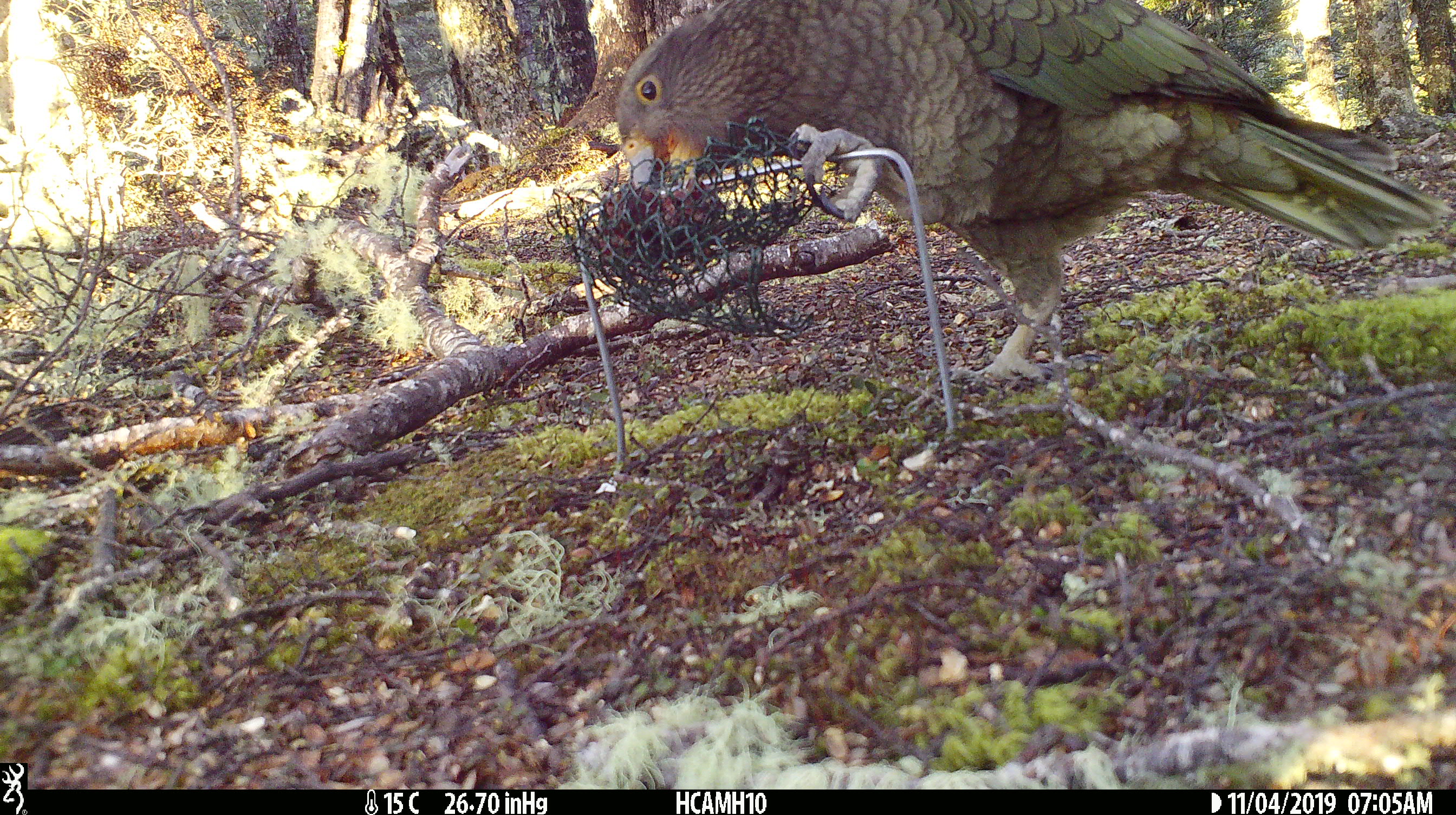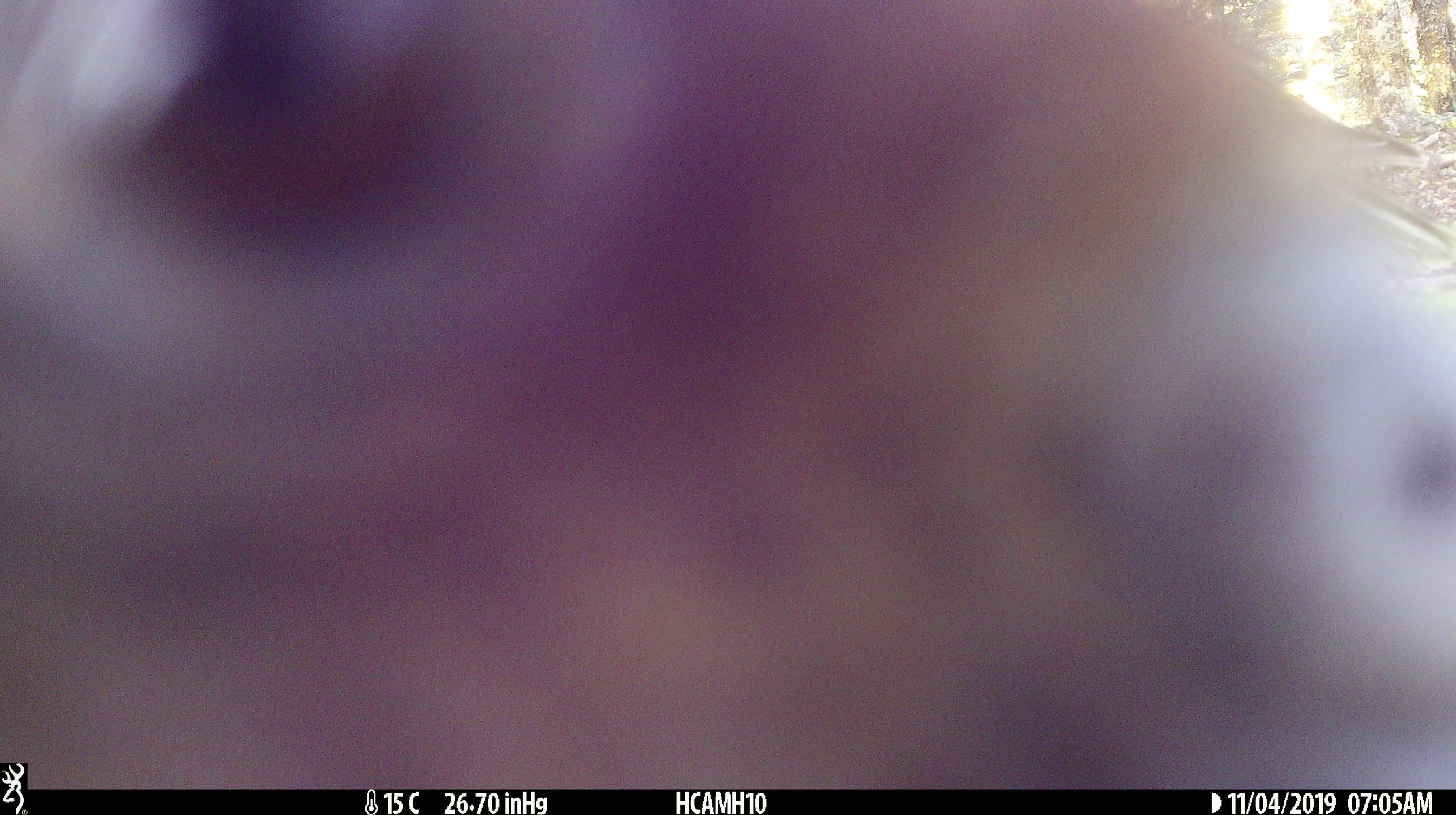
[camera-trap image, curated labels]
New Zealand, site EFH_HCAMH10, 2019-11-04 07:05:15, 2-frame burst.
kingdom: Animalia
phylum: Chordata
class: Aves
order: Psittaciformes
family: Strigopidae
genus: Nestor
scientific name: Nestor notabilis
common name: kea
Kea (Nestor notabilis).